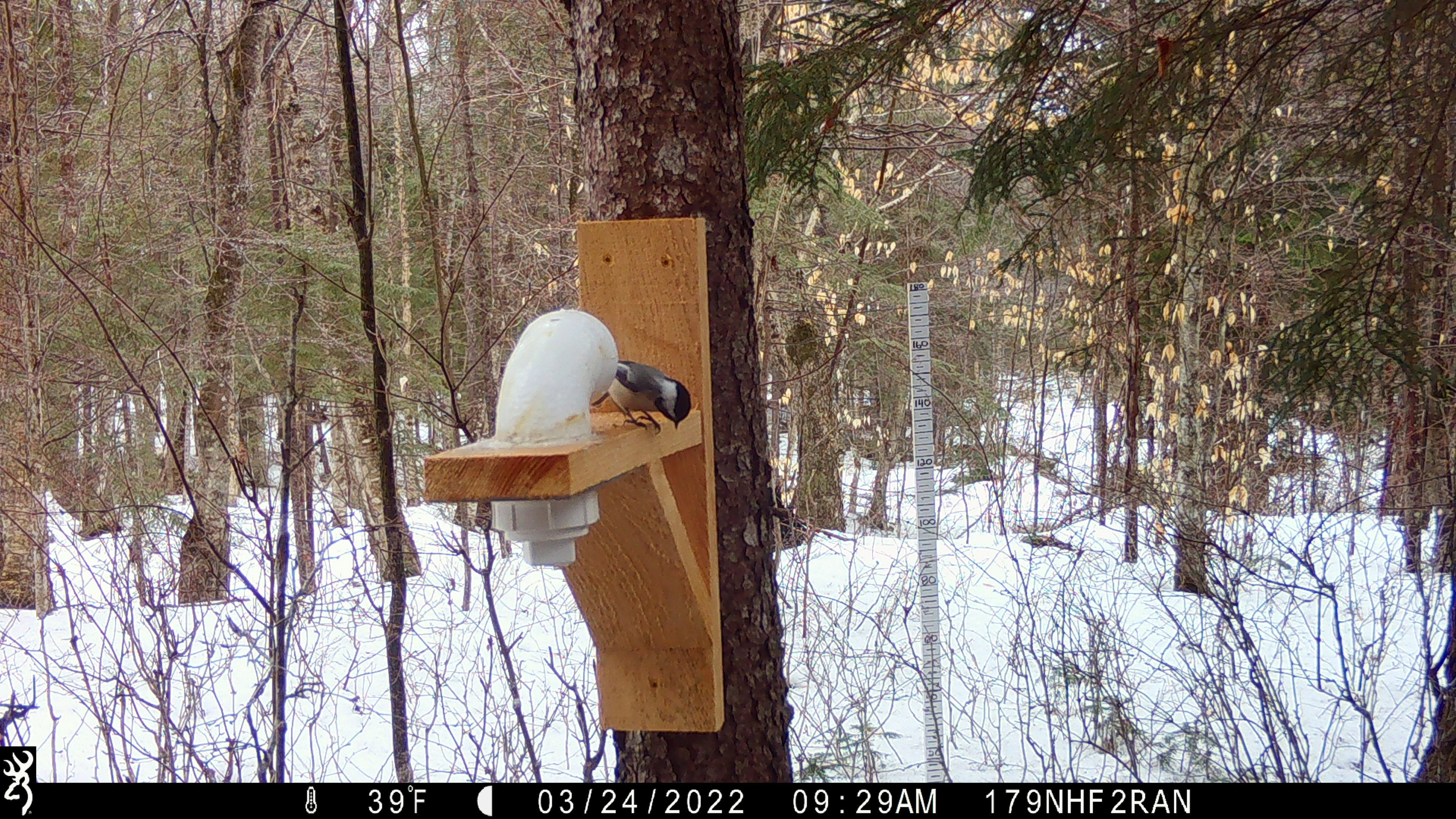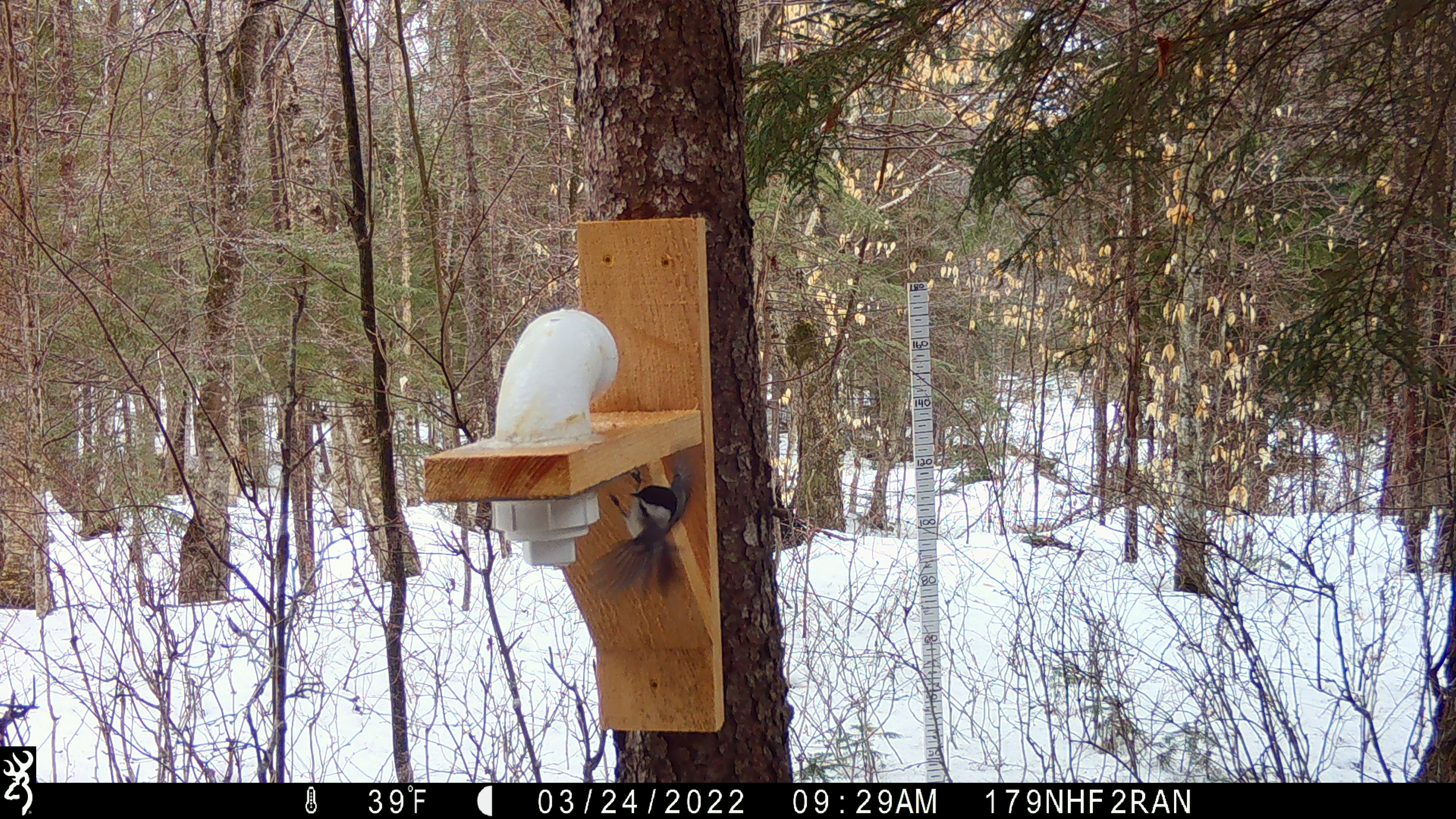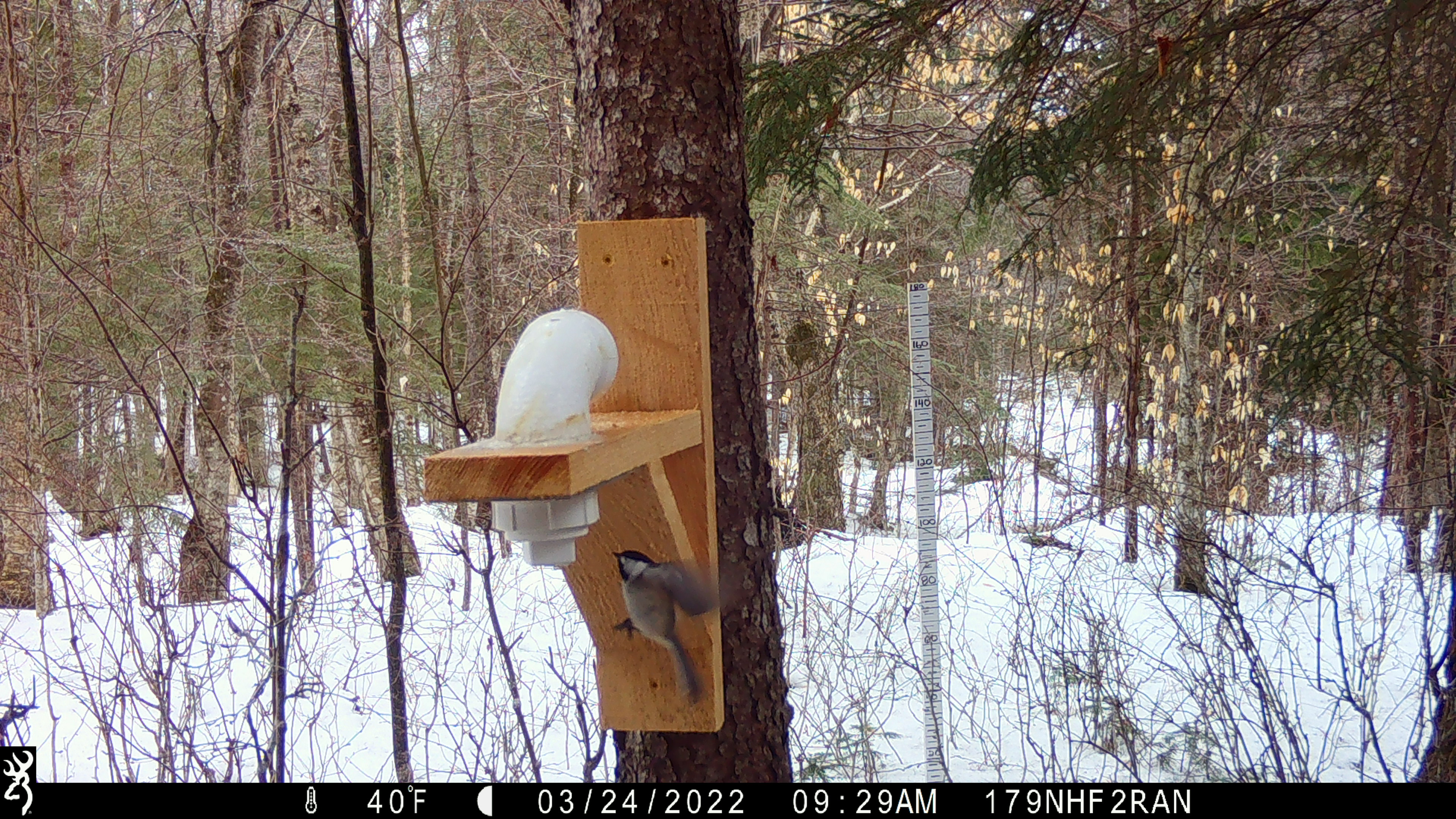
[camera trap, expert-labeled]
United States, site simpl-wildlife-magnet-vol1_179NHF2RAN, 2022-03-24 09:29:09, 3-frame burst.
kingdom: Animalia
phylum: Chordata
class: Aves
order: Passeriformes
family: Paridae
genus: Poecile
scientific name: Poecile atricapillus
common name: black-capped chickadee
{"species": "black-capped chickadee (Poecile atricapillus)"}